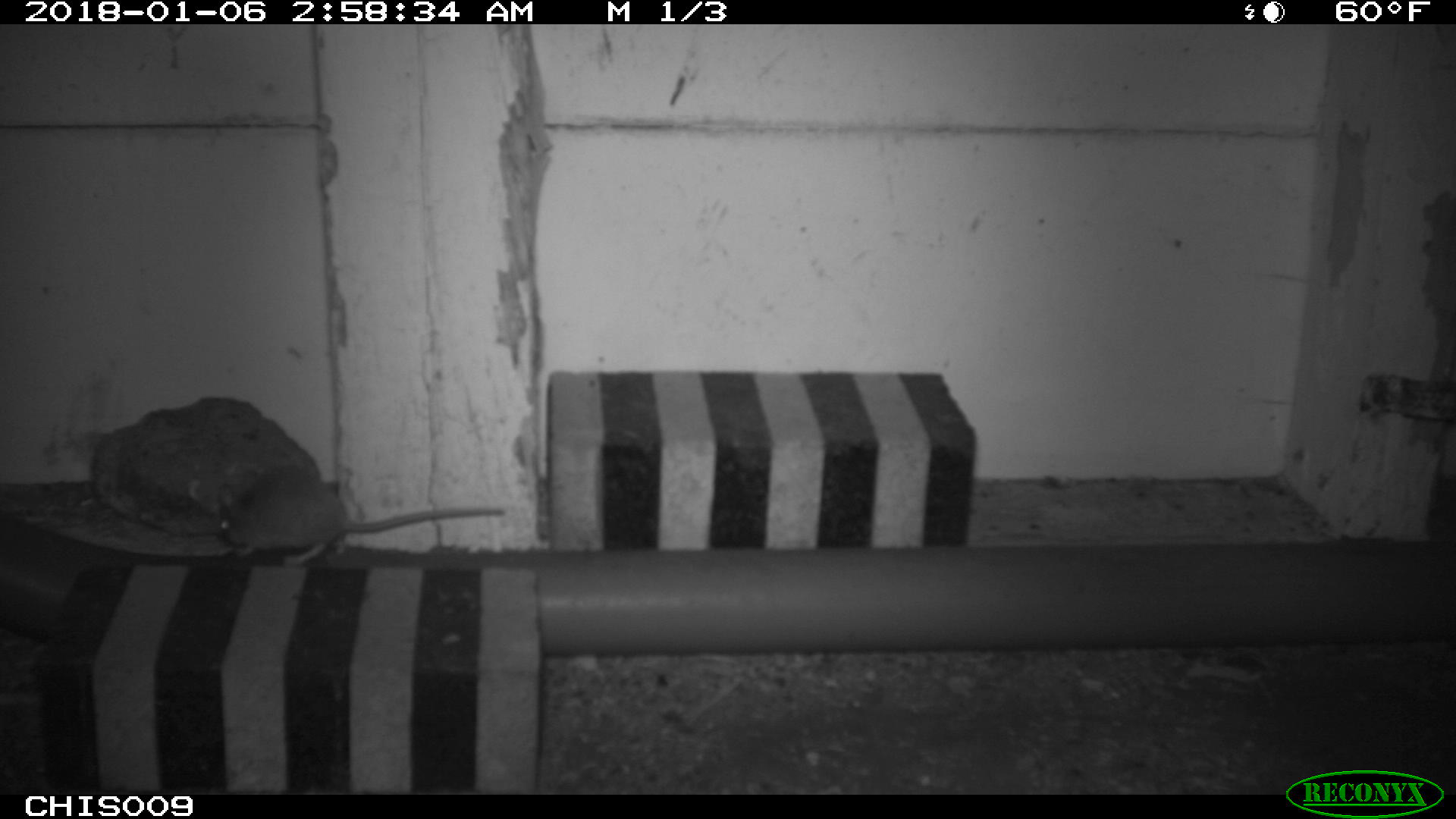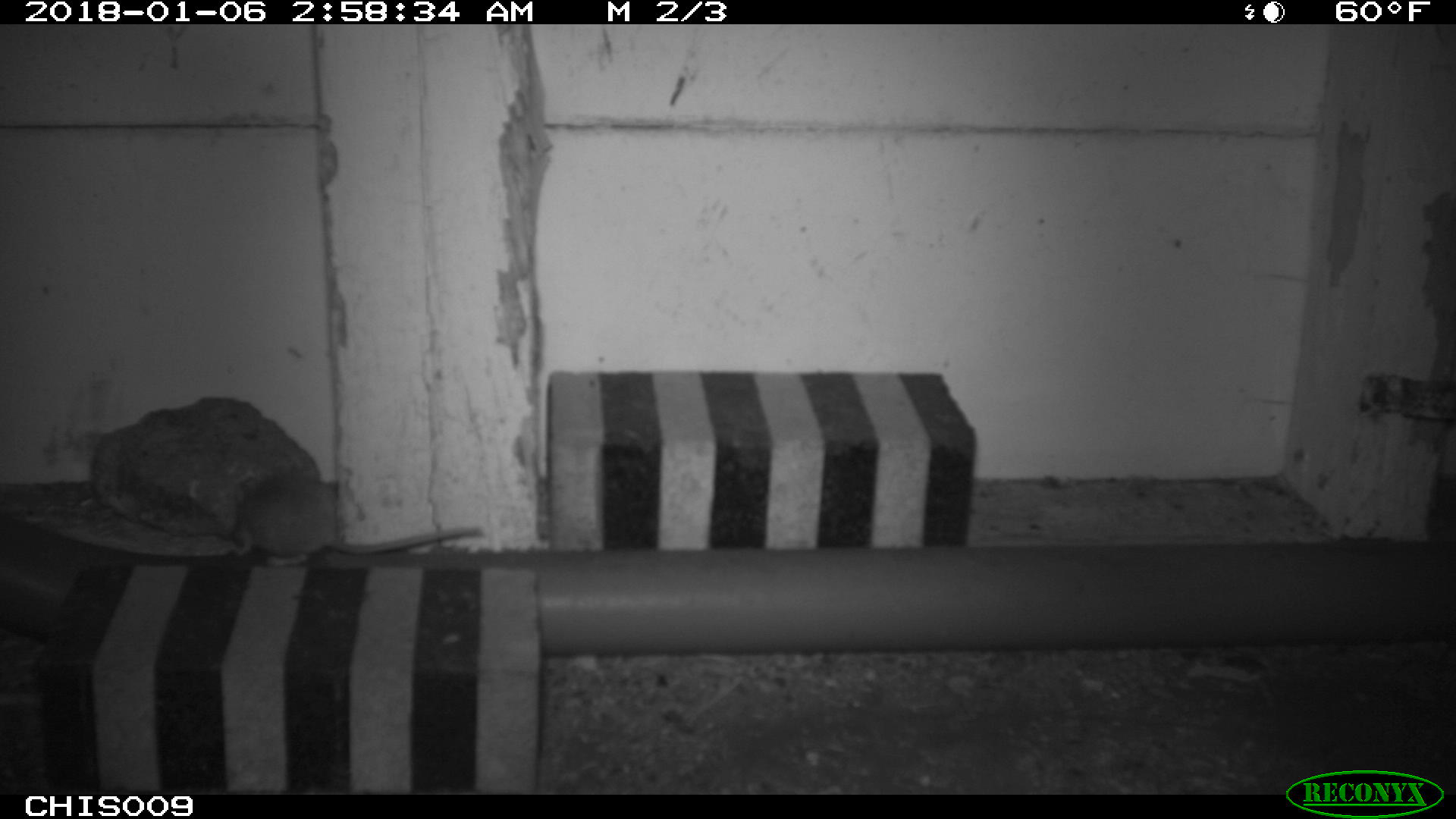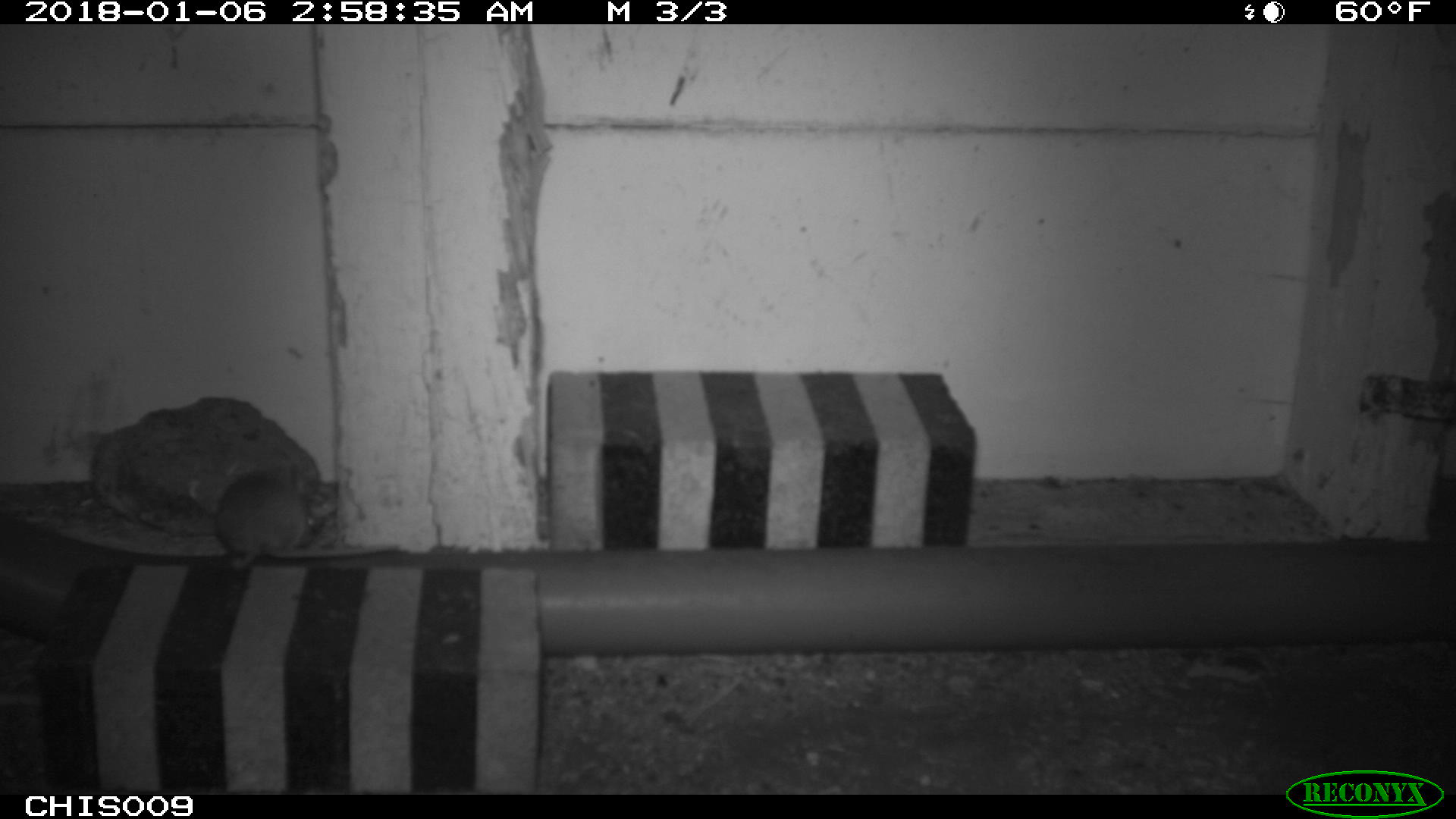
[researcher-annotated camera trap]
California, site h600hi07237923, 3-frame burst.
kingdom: Animalia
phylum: Chordata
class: Mammalia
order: Rodentia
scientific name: Rodentia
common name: rodent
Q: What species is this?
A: Rodent (Rodentia).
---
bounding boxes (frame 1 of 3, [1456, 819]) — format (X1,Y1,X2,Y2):
rodent: (218,464,504,566)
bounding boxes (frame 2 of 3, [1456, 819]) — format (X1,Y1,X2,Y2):
rodent: (232,485,479,566)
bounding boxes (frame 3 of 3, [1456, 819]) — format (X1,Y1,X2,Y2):
rodent: (214,463,400,568)